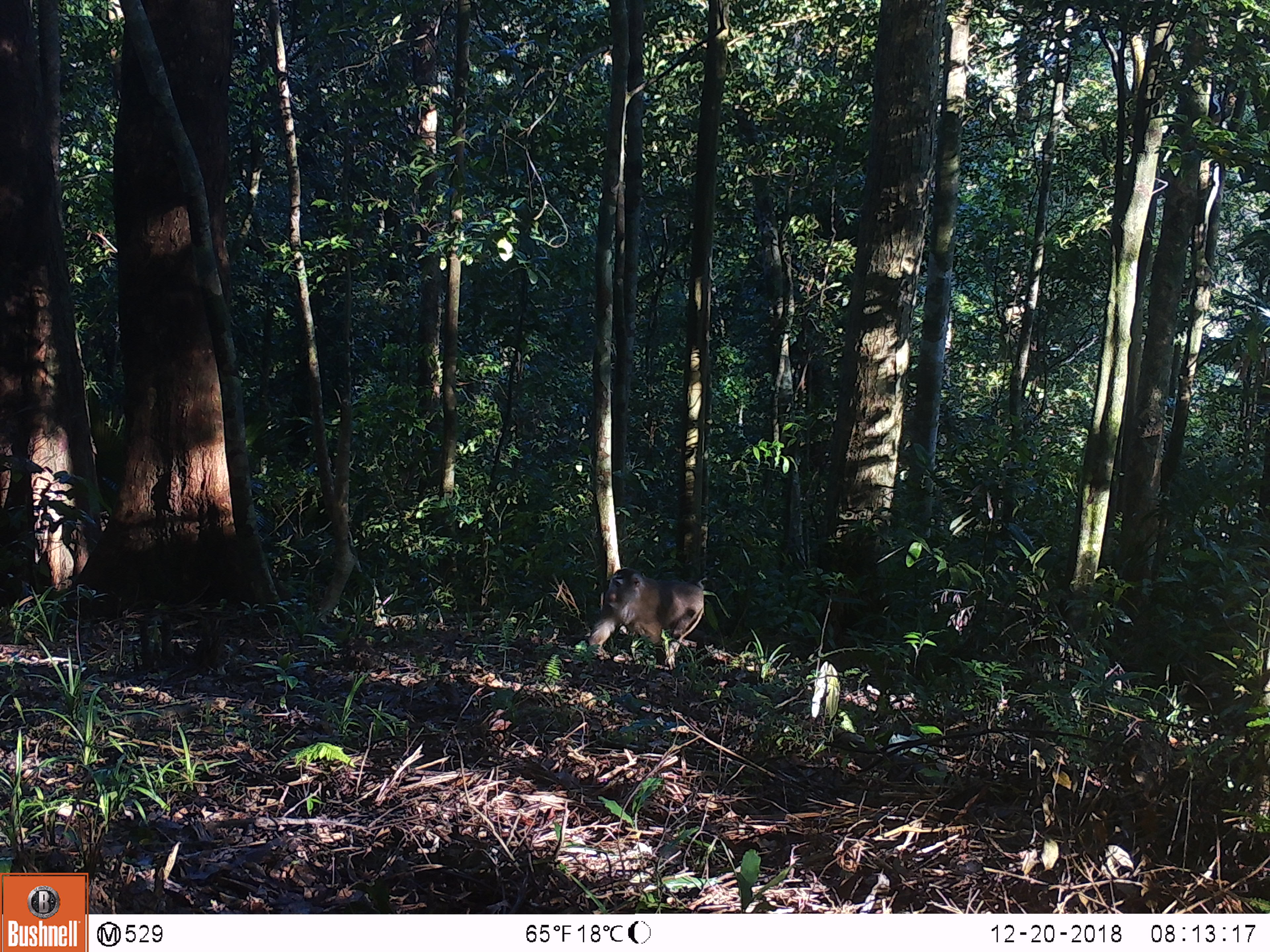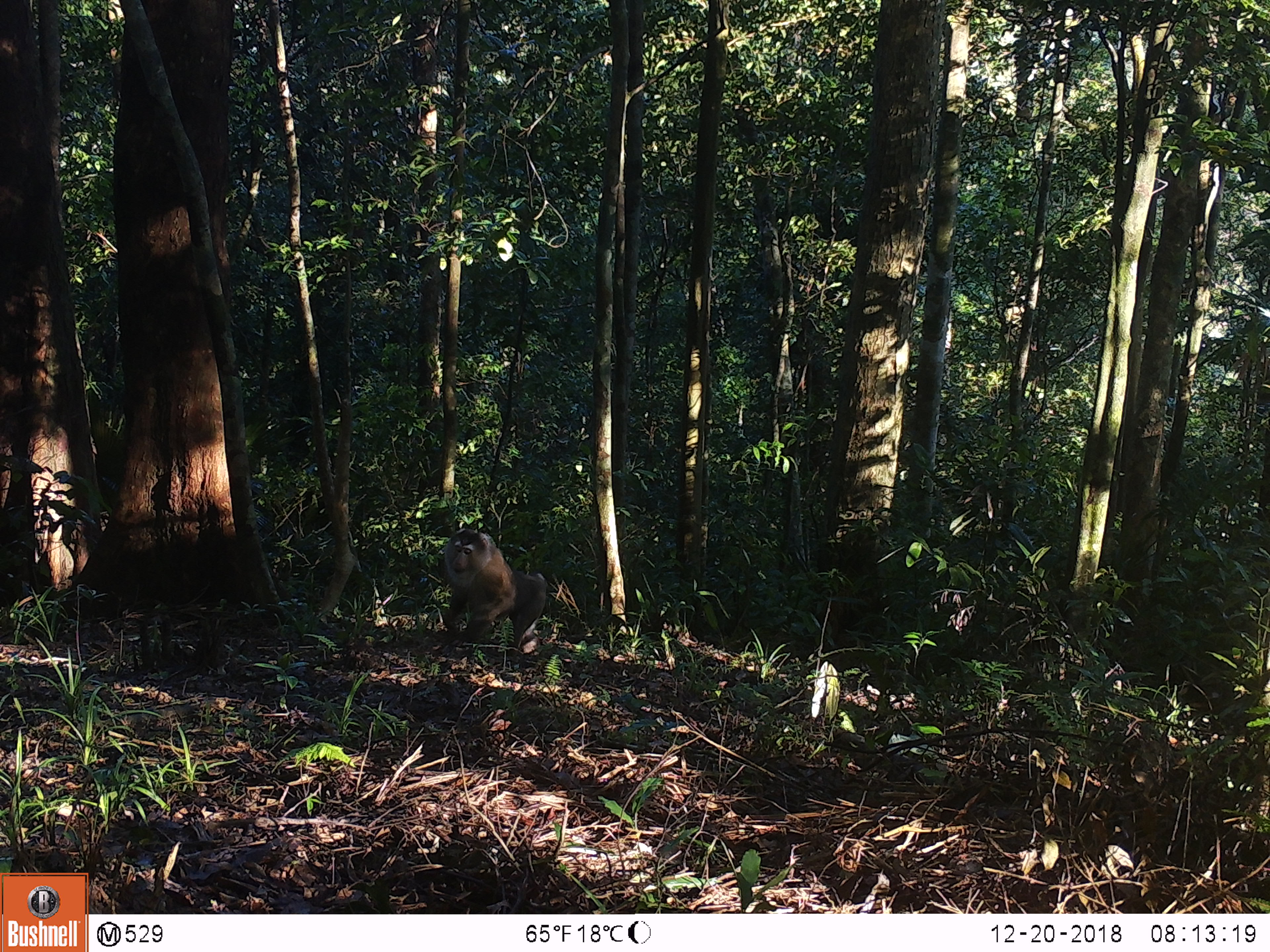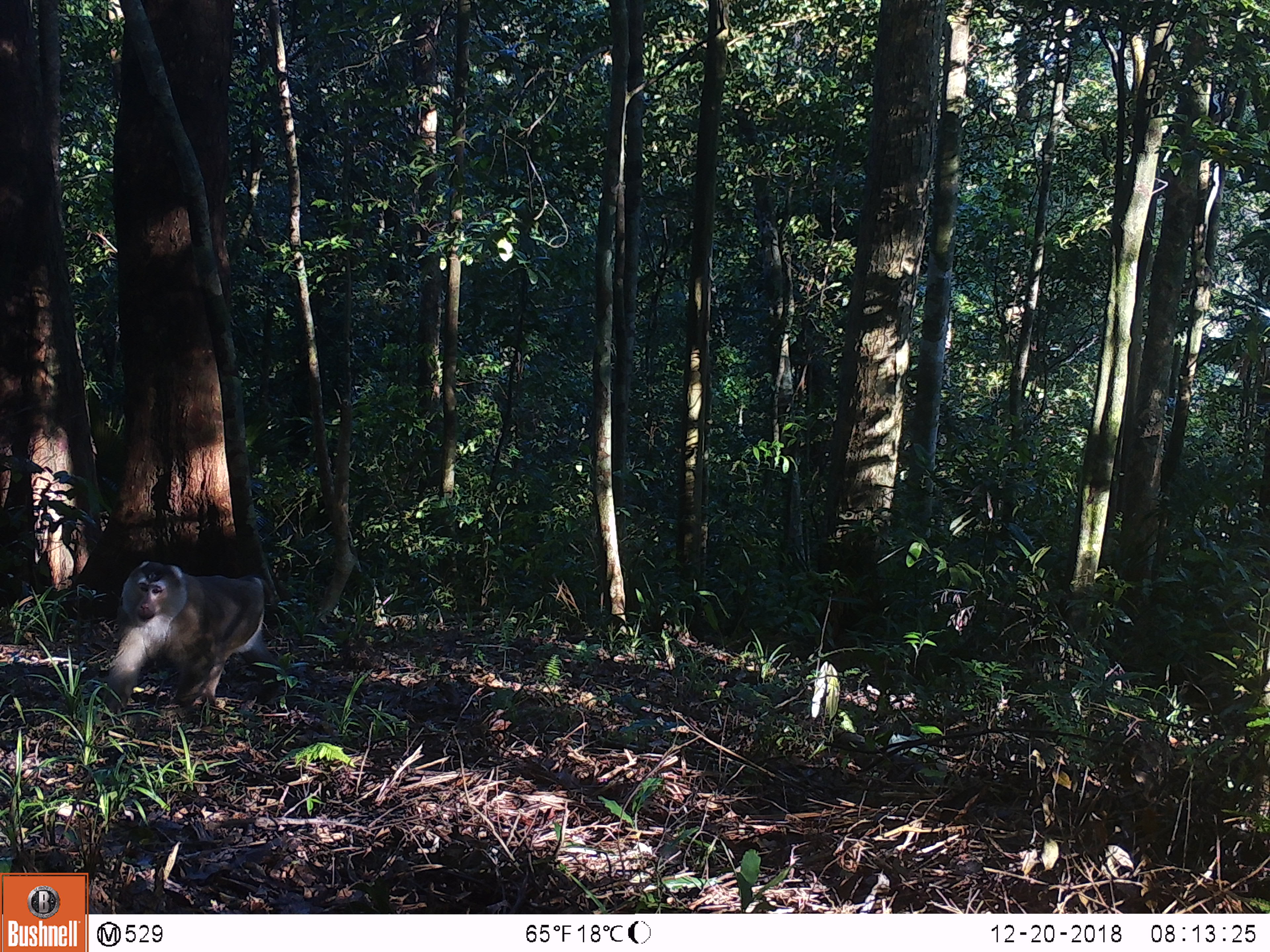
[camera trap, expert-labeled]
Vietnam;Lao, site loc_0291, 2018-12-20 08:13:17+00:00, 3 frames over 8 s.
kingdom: Animalia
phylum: Chordata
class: Mammalia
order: Primates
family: Cercopithecidae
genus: Macaca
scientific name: Macaca nemestrina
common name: pig-tailed macaque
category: pig tailed macaque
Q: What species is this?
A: Pig tailed macaque (pig-tailed macaque) (Macaca nemestrina).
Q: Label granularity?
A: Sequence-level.